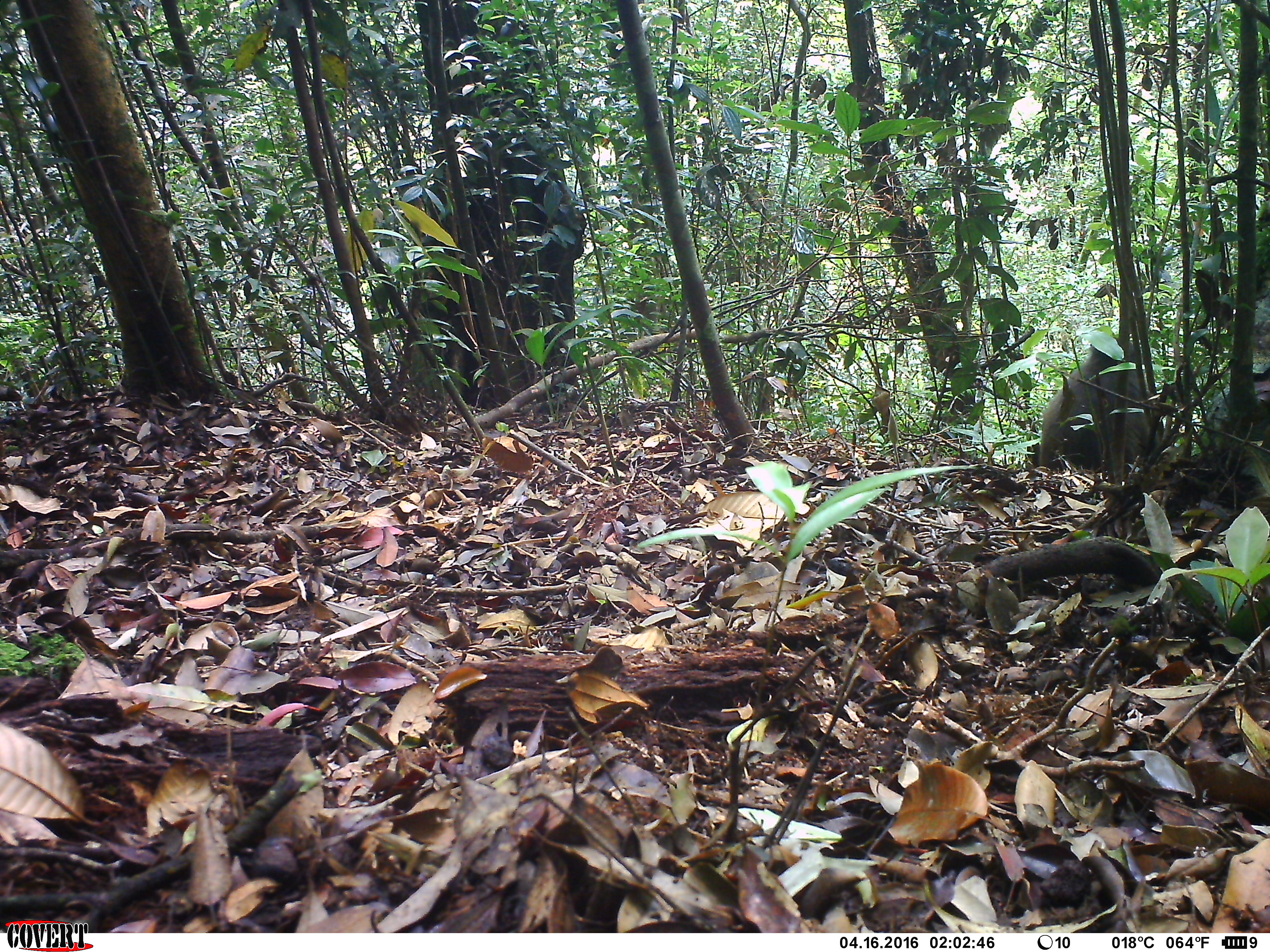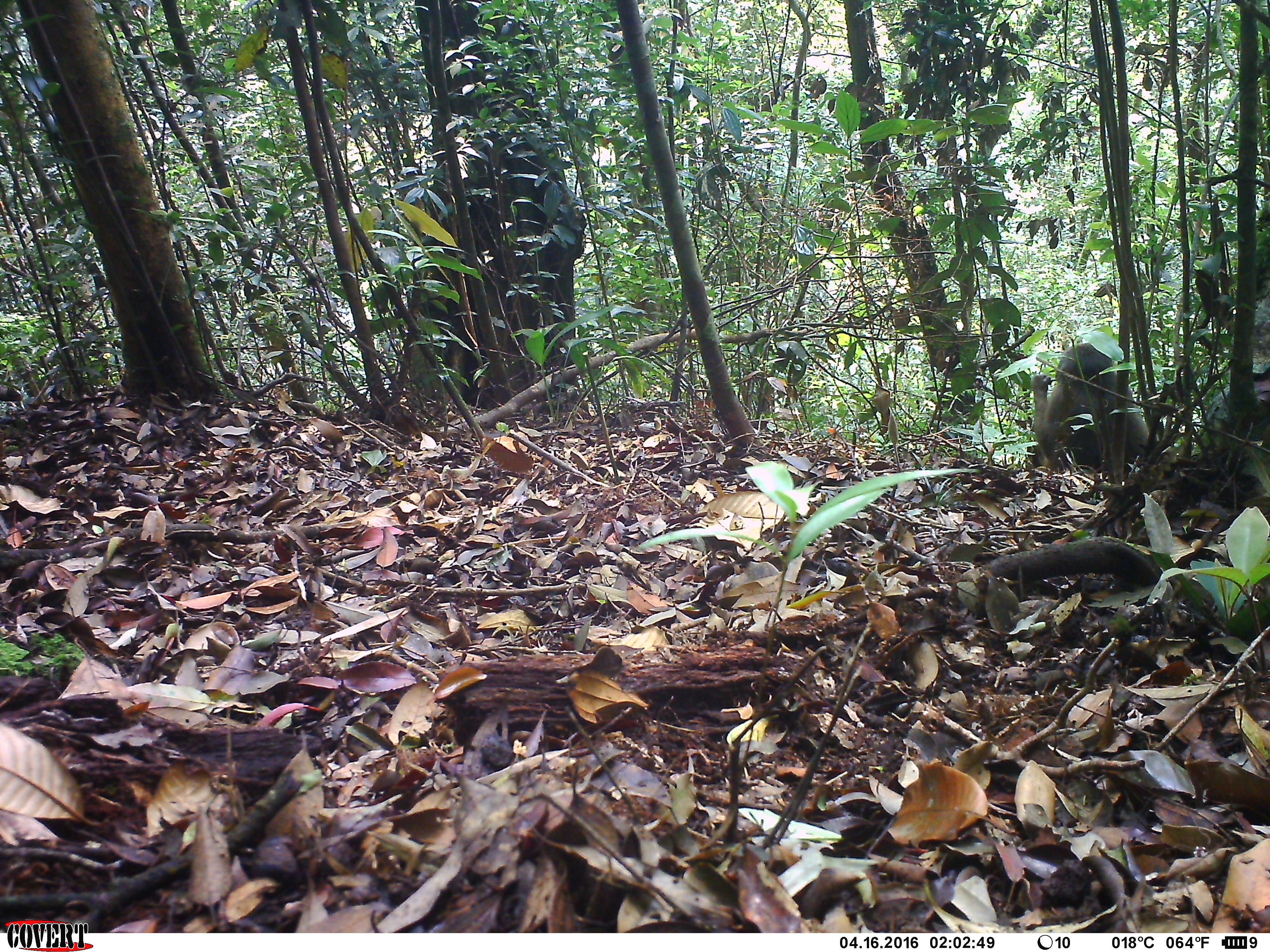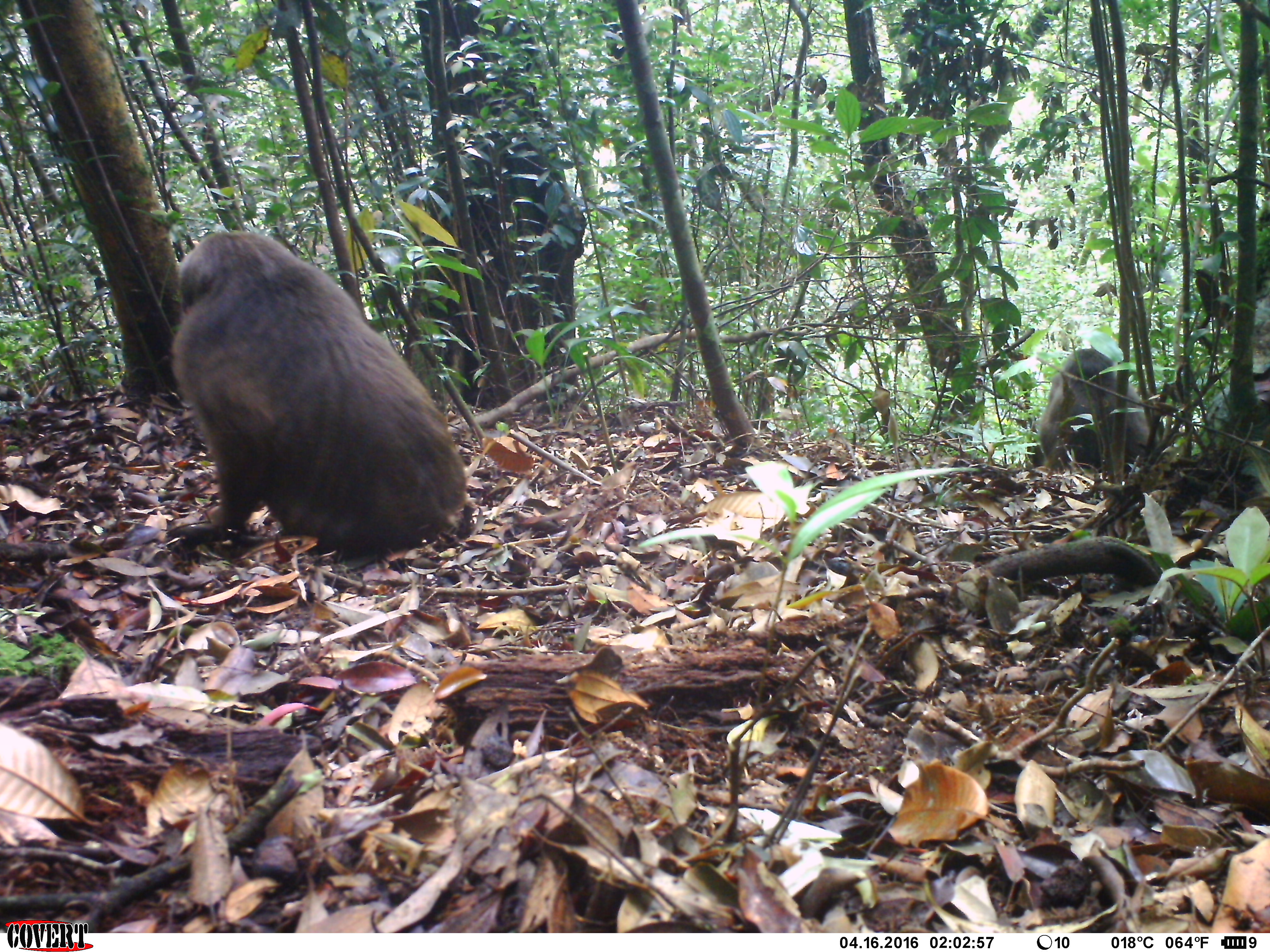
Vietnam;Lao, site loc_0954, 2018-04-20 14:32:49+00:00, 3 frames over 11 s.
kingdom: Animalia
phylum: Chordata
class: Mammalia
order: Primates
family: Cercopithecidae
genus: Macaca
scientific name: Macaca arctoides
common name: stump-tailed macaque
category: stump tailed macaque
Stump tailed macaque (stump-tailed macaque) (Macaca arctoides). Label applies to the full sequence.